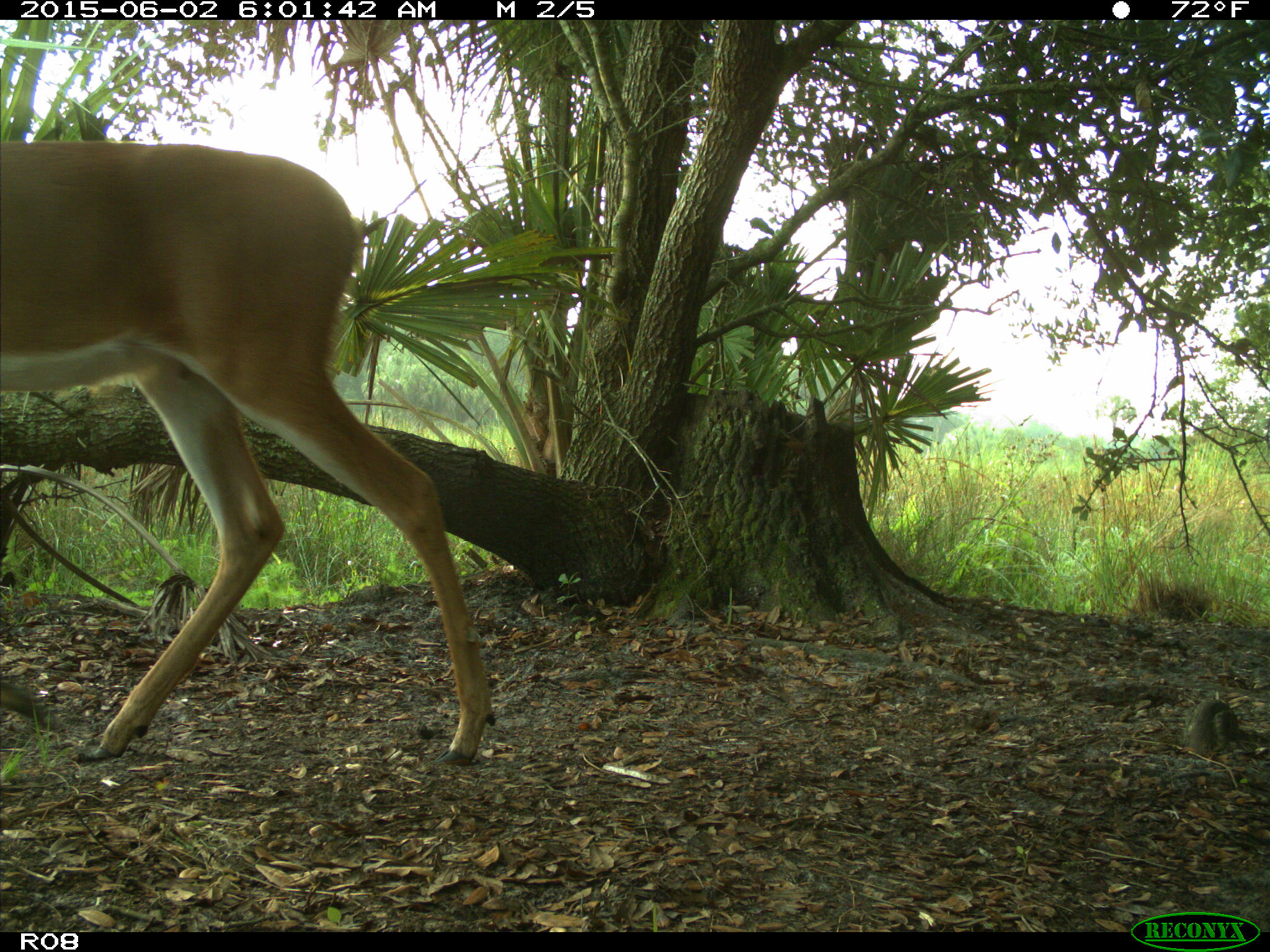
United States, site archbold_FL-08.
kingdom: Animalia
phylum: Chordata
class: Mammalia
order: Artiodactyla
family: Cervidae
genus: Odocoileus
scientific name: Odocoileus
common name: deer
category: unidentified deer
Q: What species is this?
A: Unidentified deer (deer) (Odocoileus).